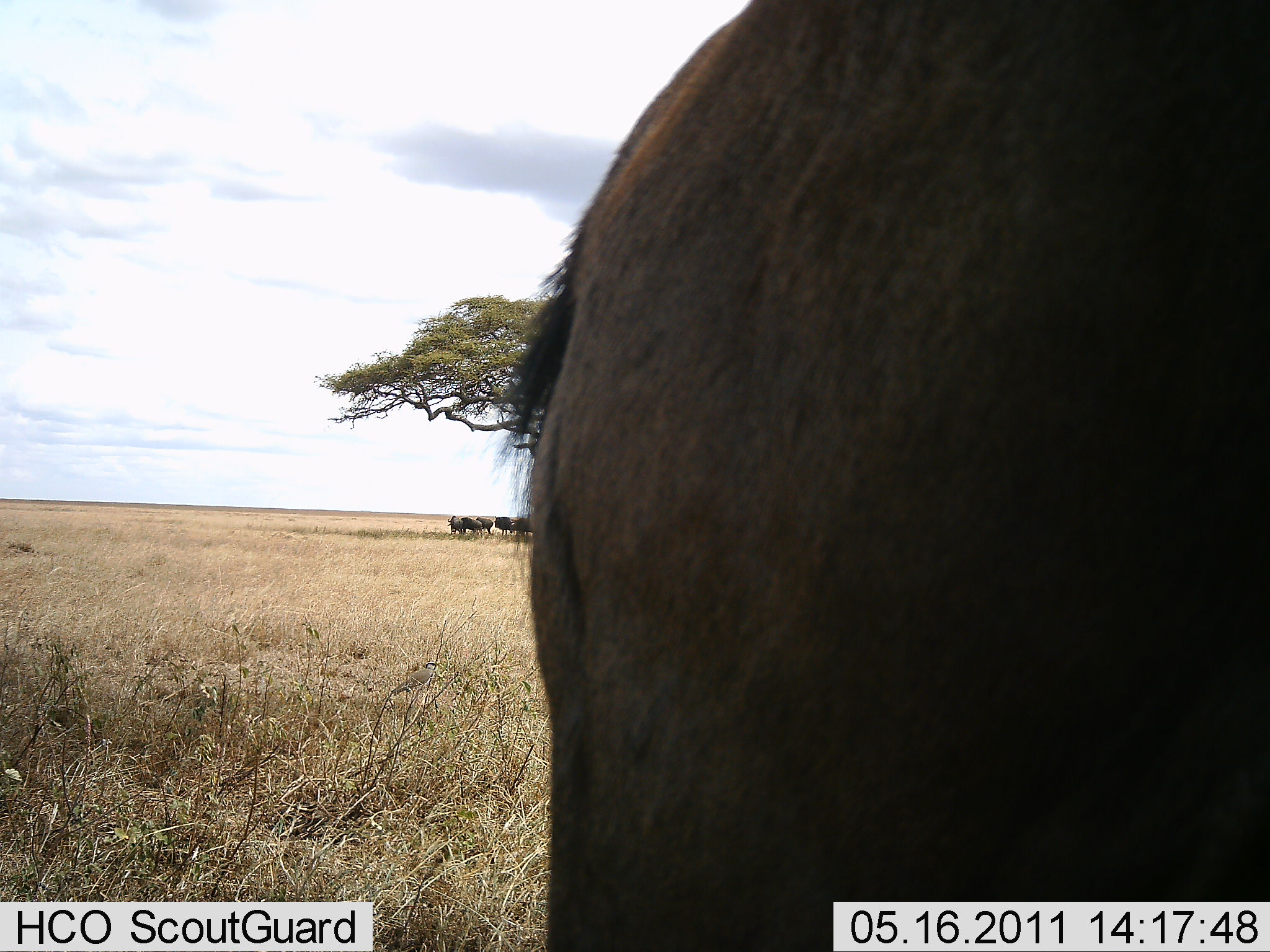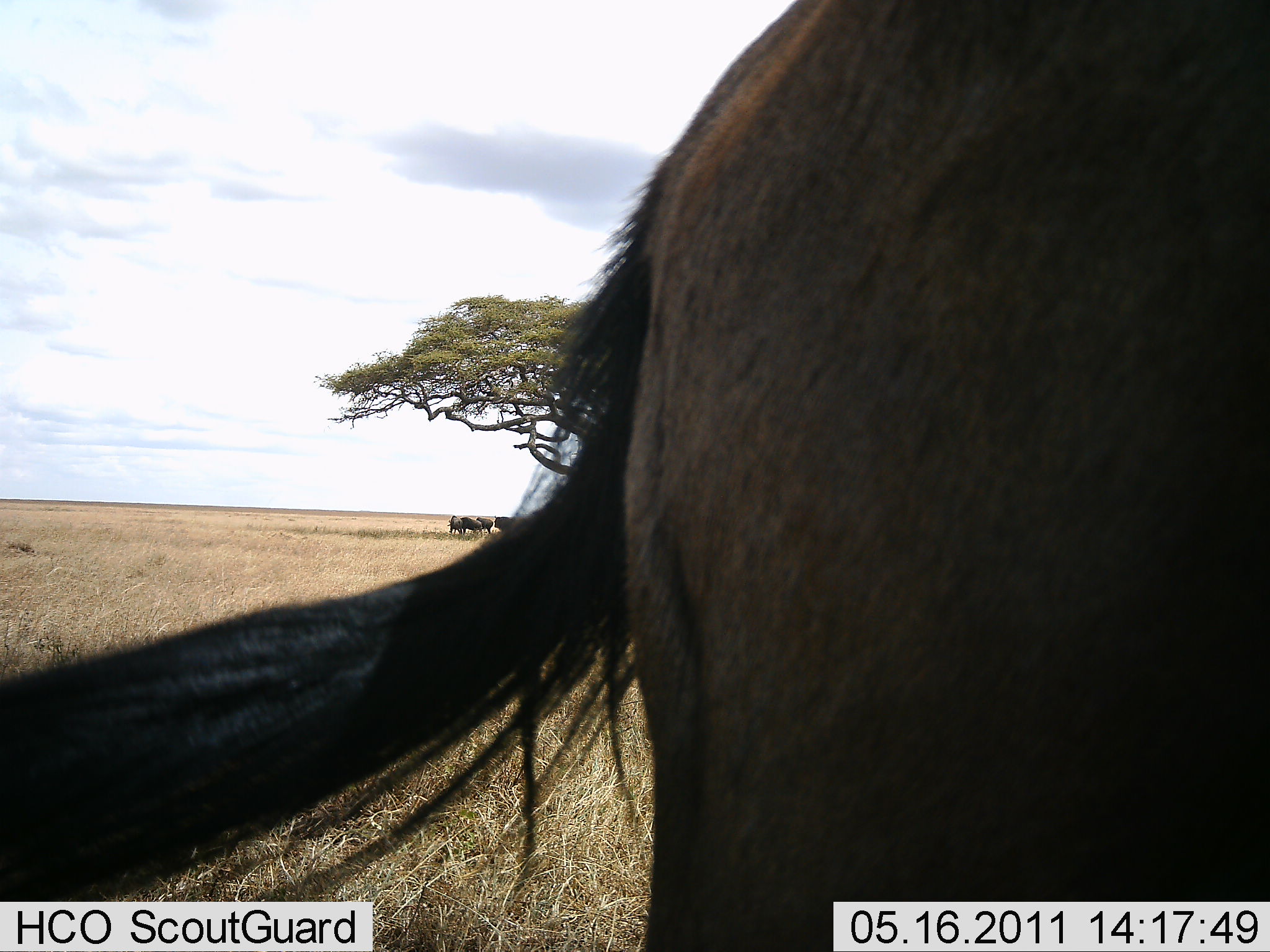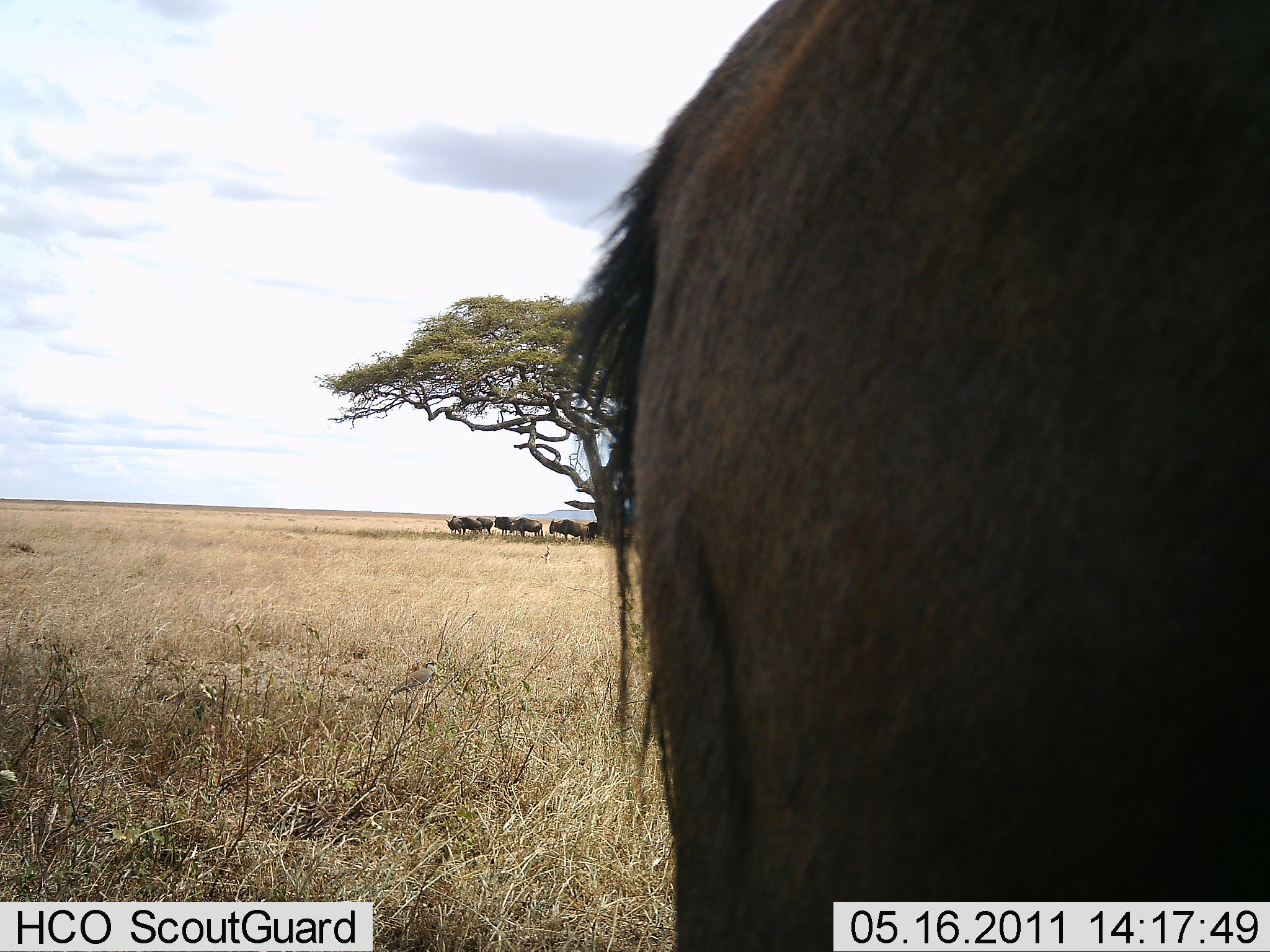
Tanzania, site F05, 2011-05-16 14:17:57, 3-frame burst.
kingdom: Animalia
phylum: Chordata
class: Mammalia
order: Artiodactyla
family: Bovidae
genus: Connochaetes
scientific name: Connochaetes taurinus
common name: blue wildebeest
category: wildebeest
Wildebeest (blue wildebeest) (Connochaetes taurinus), count 7. Behavior (volunteer vote fractions): standing 50%, resting 30%, moving 20%, interacting 0%. Young present (vote fraction): 0%. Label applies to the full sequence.